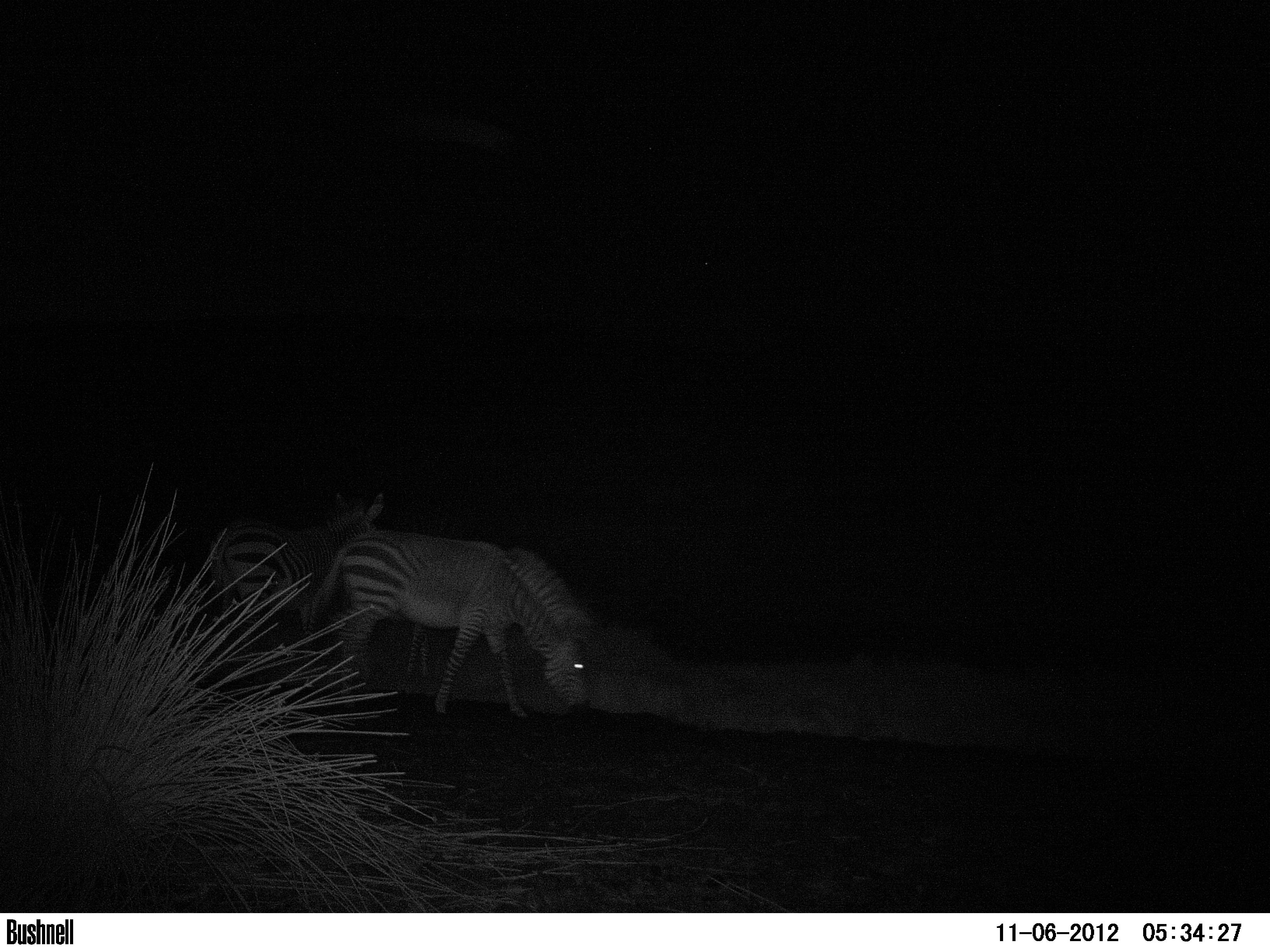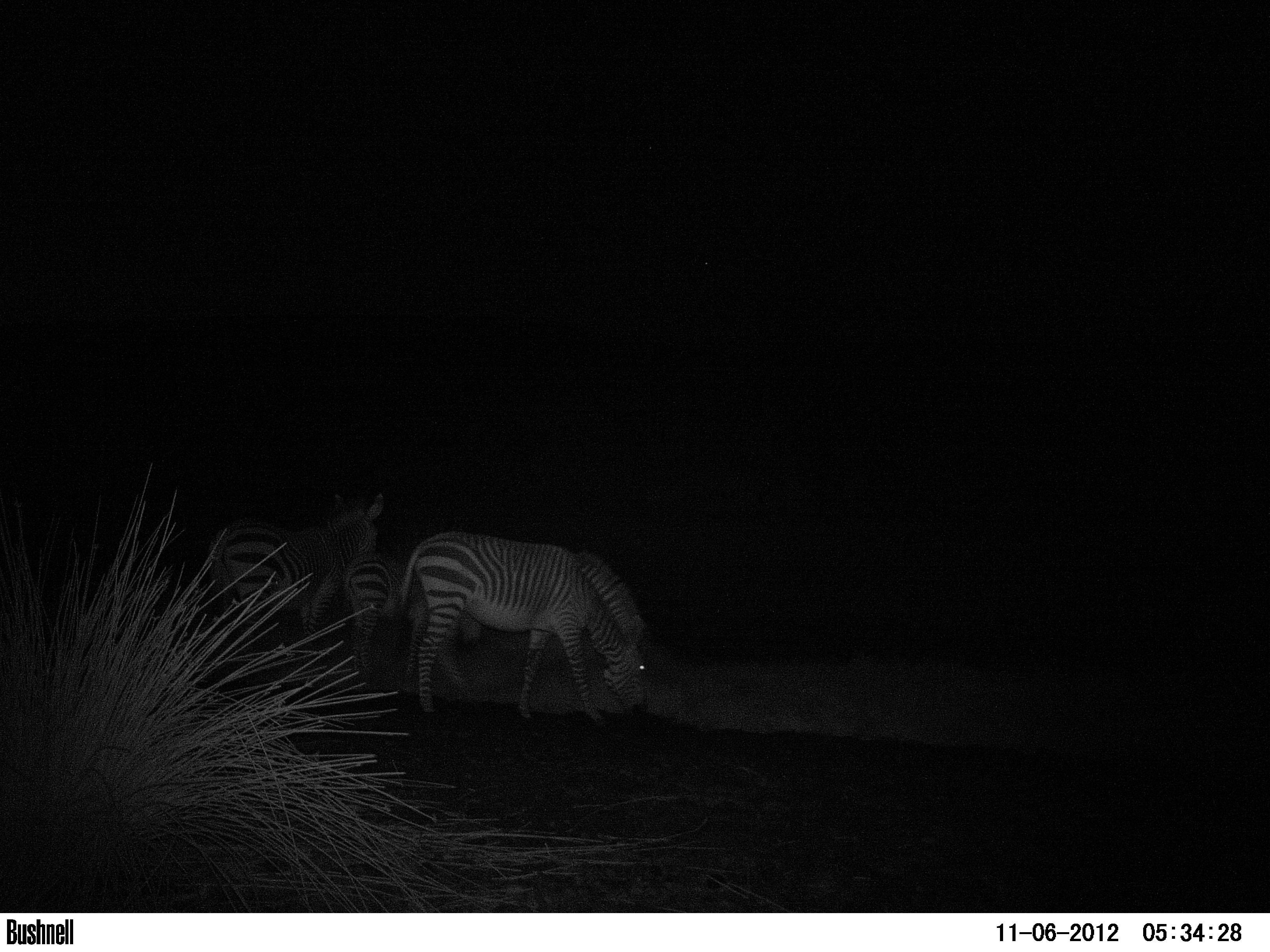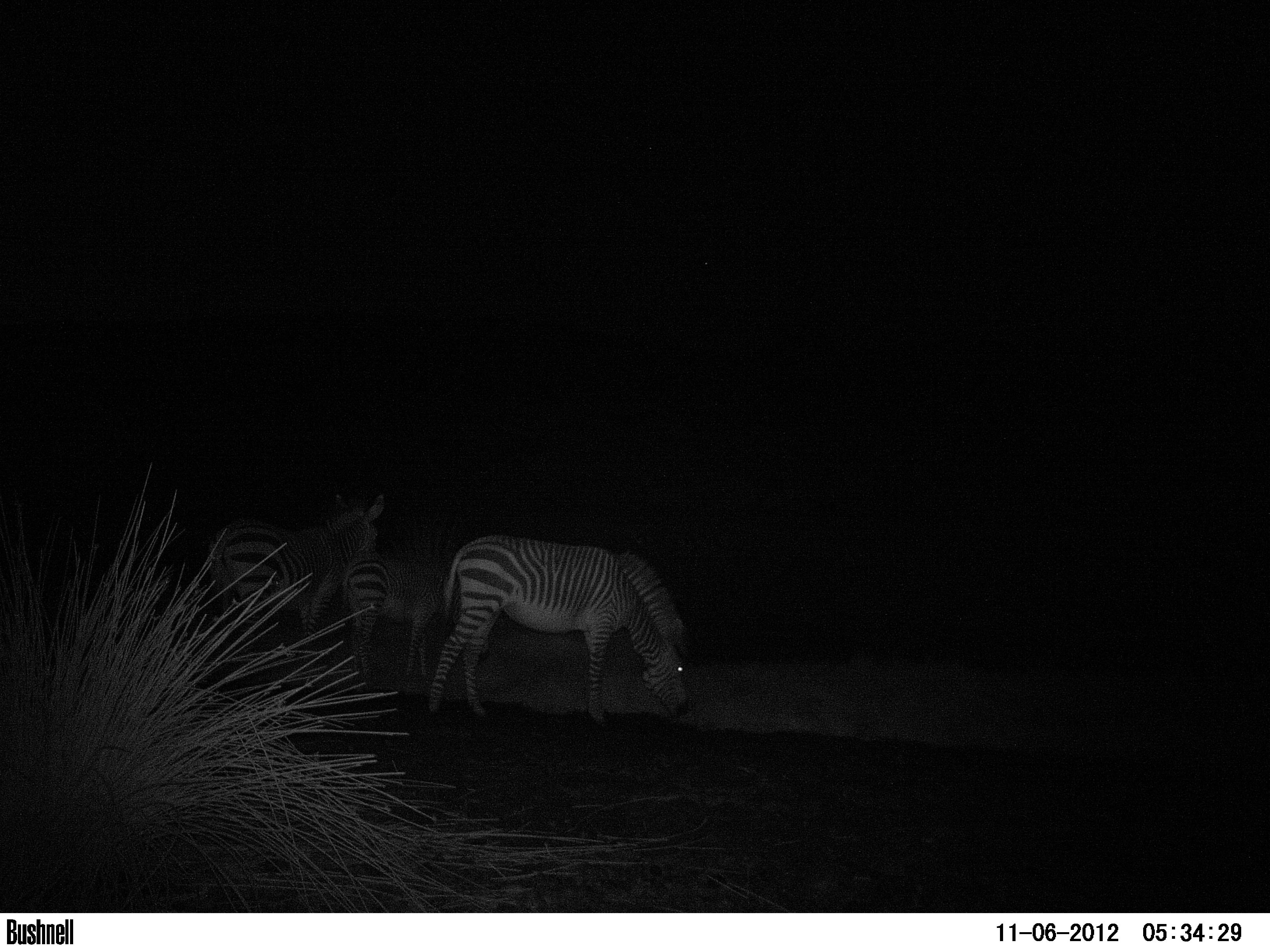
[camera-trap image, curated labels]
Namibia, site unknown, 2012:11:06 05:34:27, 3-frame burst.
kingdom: Animalia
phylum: Chordata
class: Mammalia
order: Perissodactyla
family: Equidae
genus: Equus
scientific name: Equus zebra hartmannae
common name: hartmann's mountain zebra